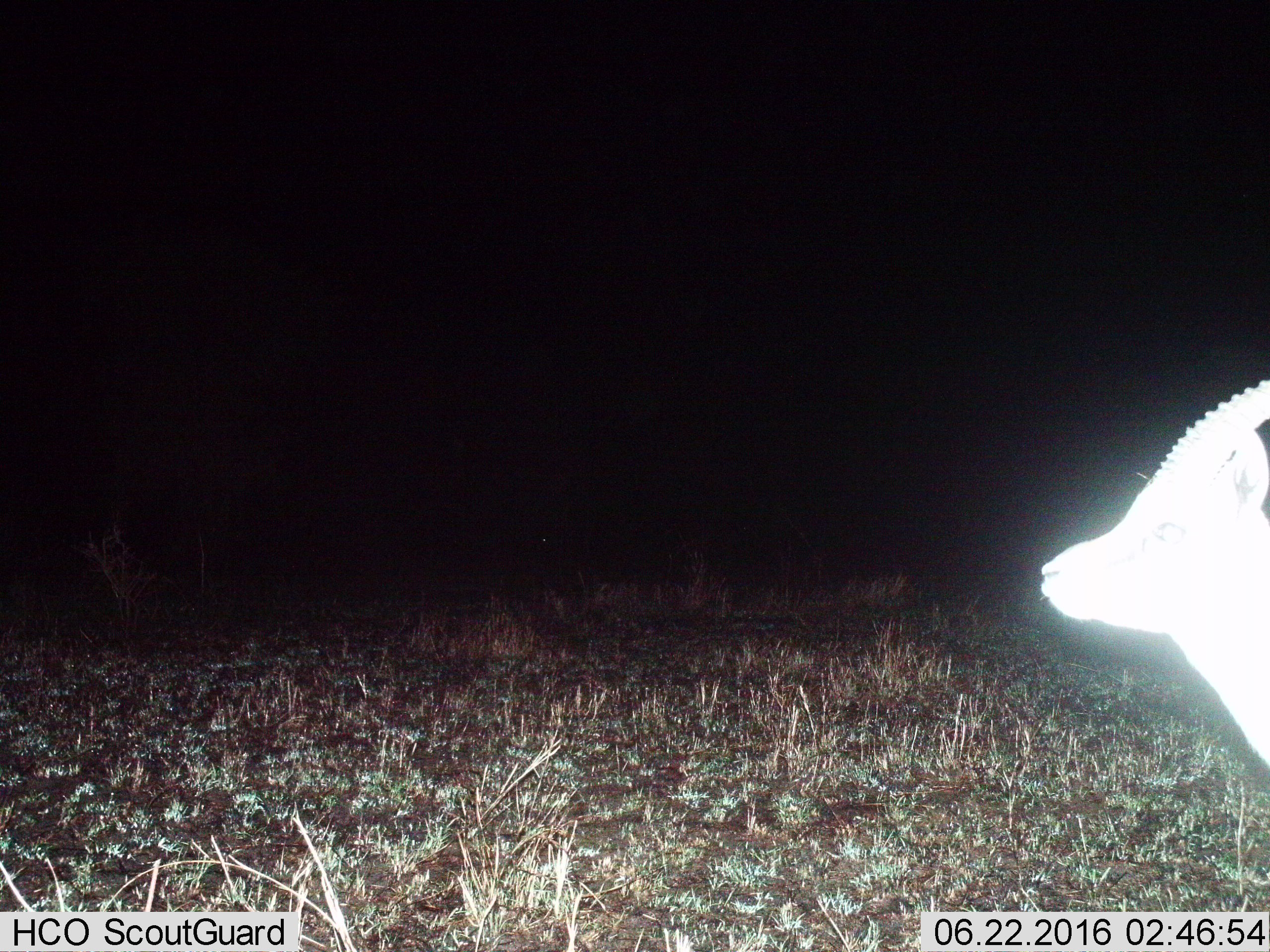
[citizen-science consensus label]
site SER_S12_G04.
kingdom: Animalia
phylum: Chordata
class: Mammalia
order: Artiodactyla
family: Bovidae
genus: Eudorcas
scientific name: Eudorcas thomsonii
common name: thomson's gazelle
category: gazellethomsons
Gazellethomsons (thomson's gazelle) (Eudorcas thomsonii), count 1. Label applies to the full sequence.